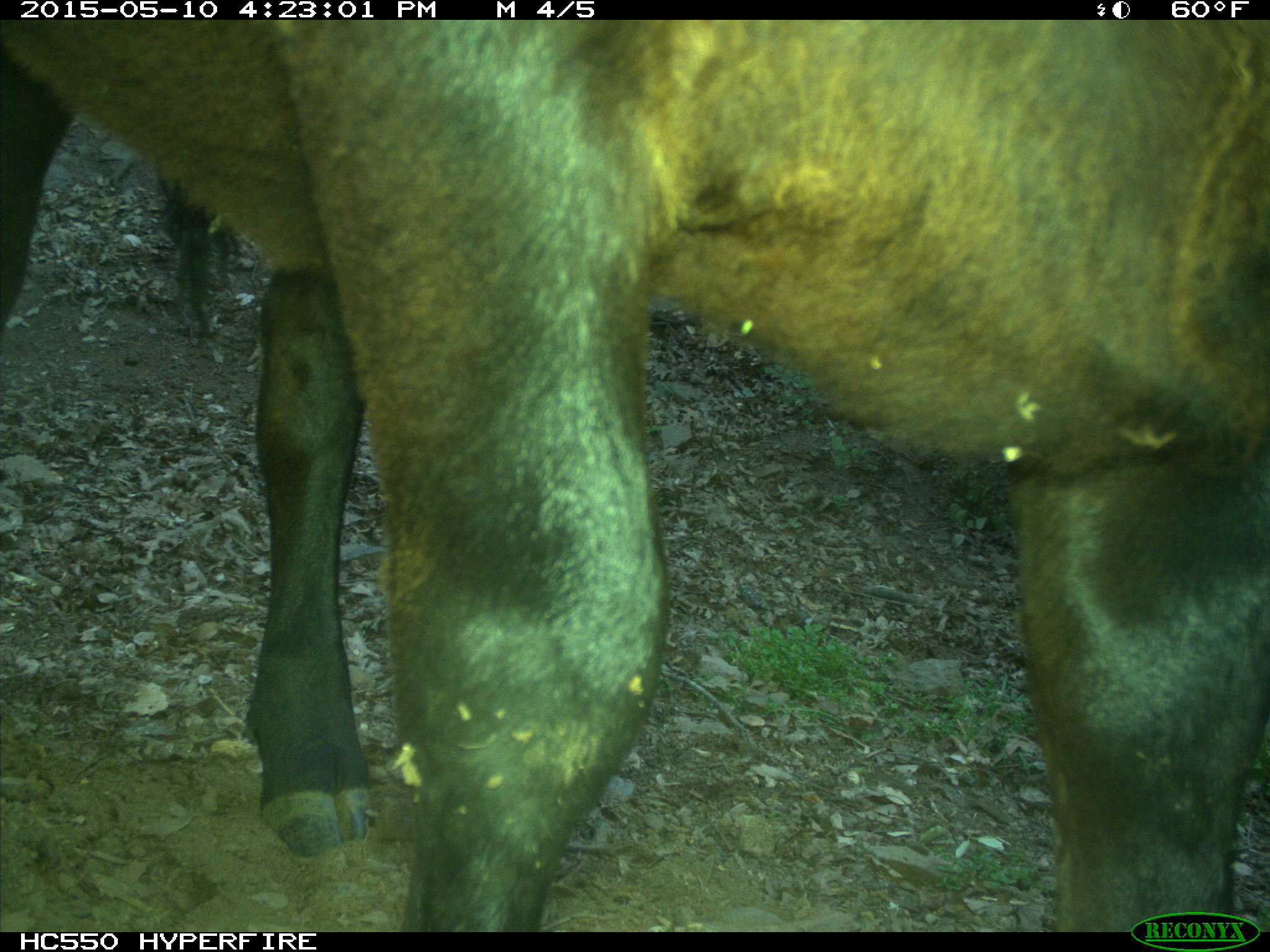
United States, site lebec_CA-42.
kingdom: Animalia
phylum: Chordata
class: Mammalia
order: Artiodactyla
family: Bovidae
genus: Bos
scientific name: Bos taurus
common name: domestic cow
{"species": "Bos taurus (domestic cow)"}